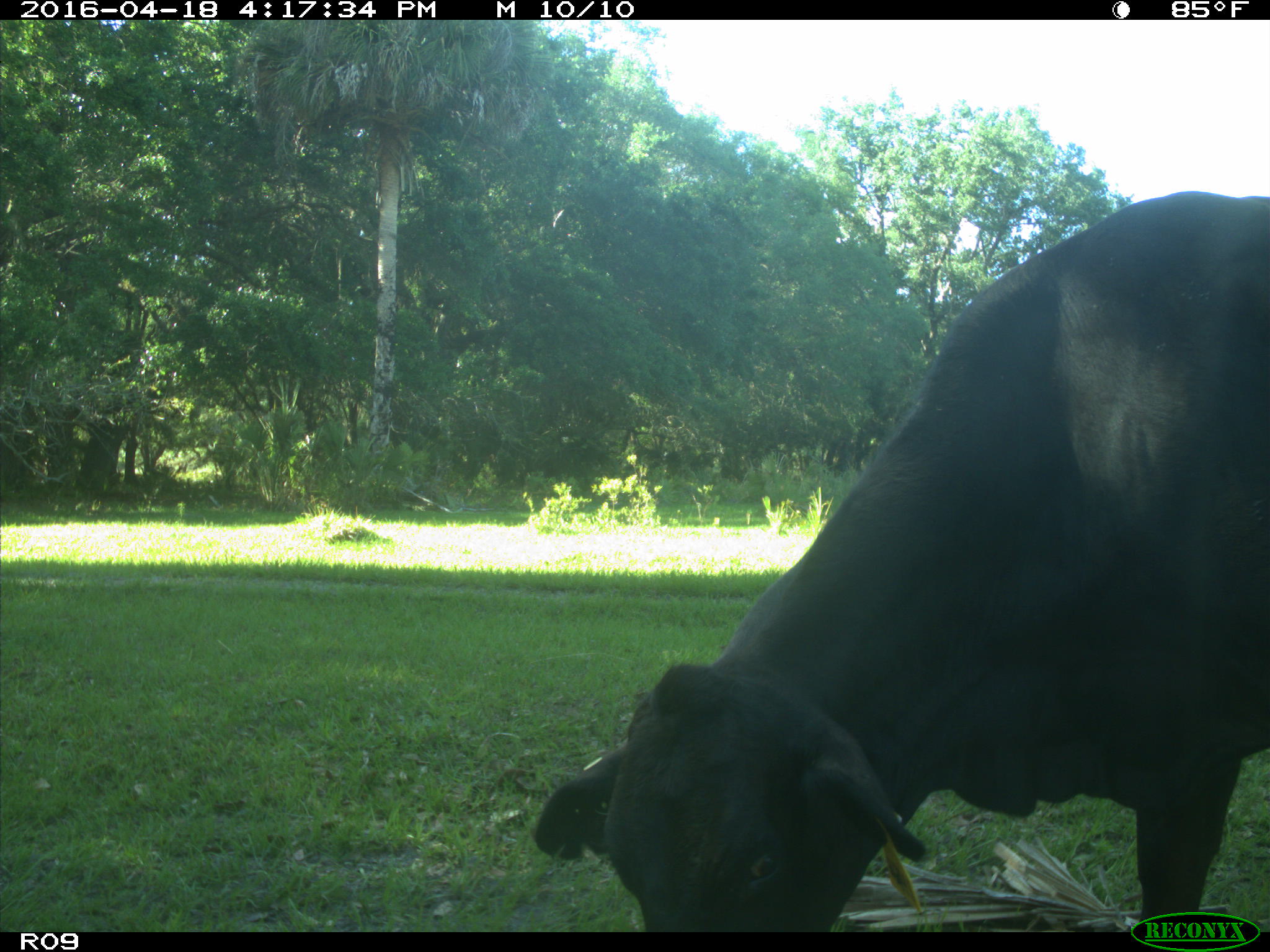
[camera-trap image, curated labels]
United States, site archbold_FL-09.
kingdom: Animalia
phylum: Chordata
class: Mammalia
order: Artiodactyla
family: Bovidae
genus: Bos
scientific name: Bos taurus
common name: domestic cow